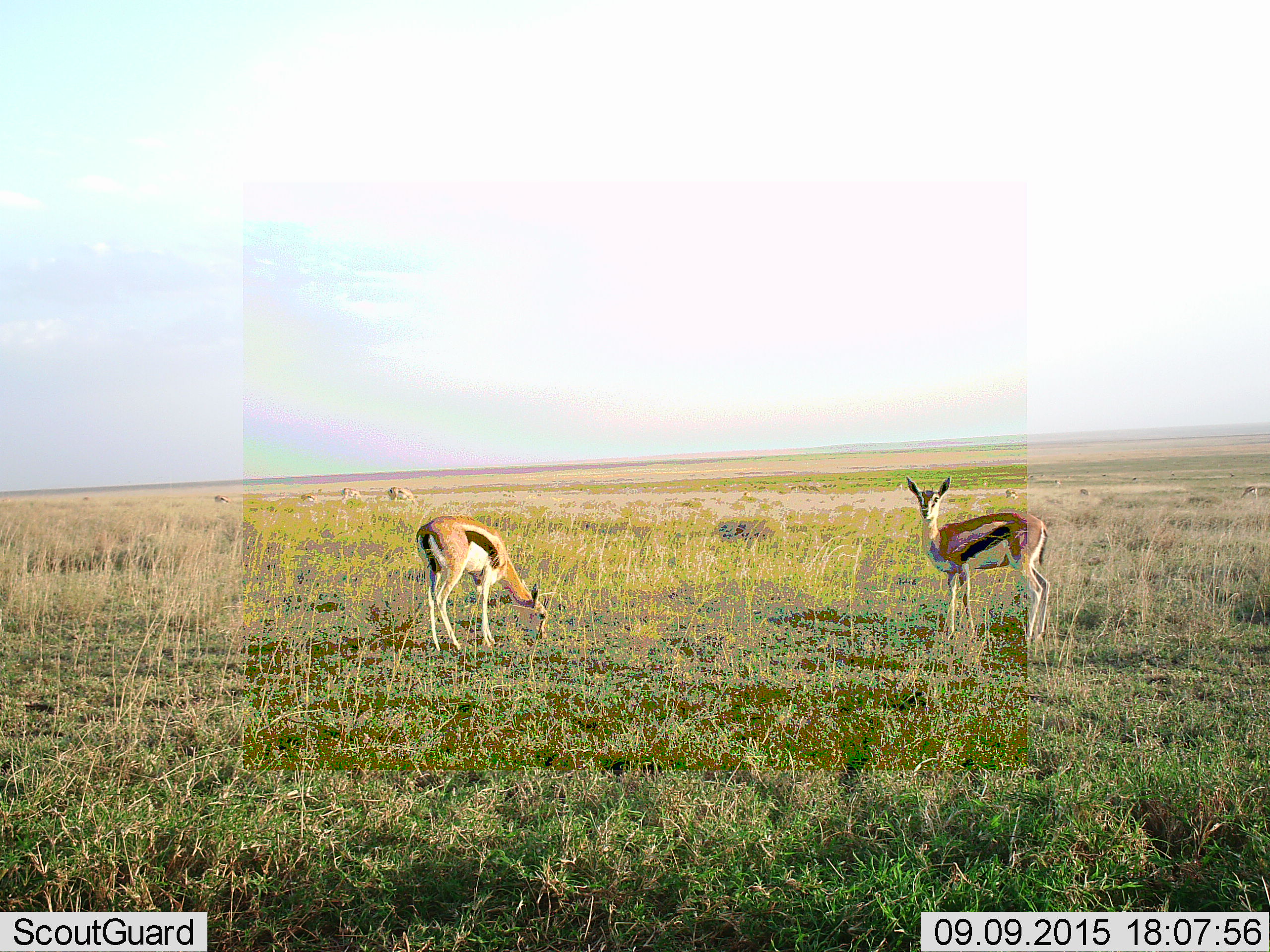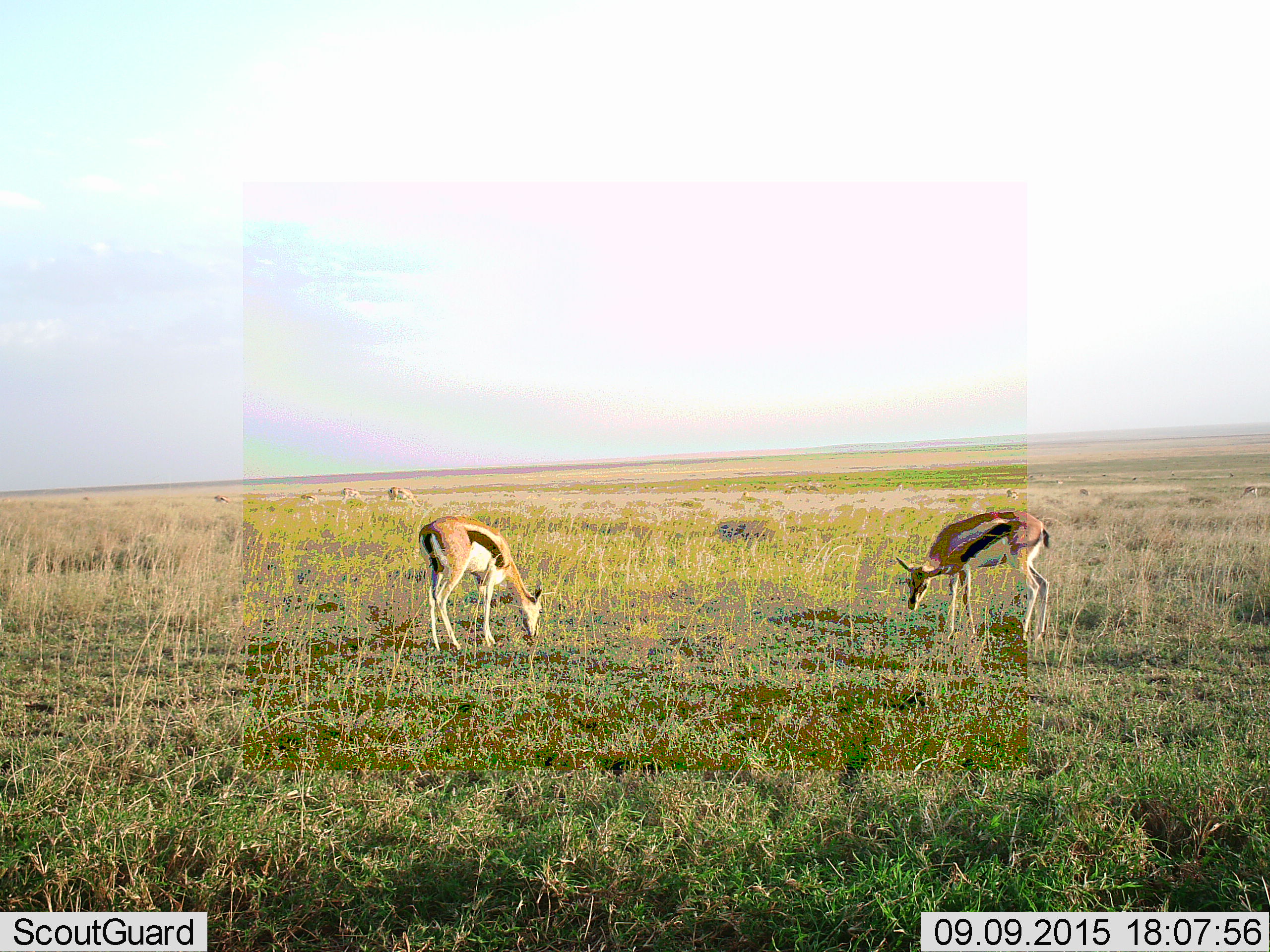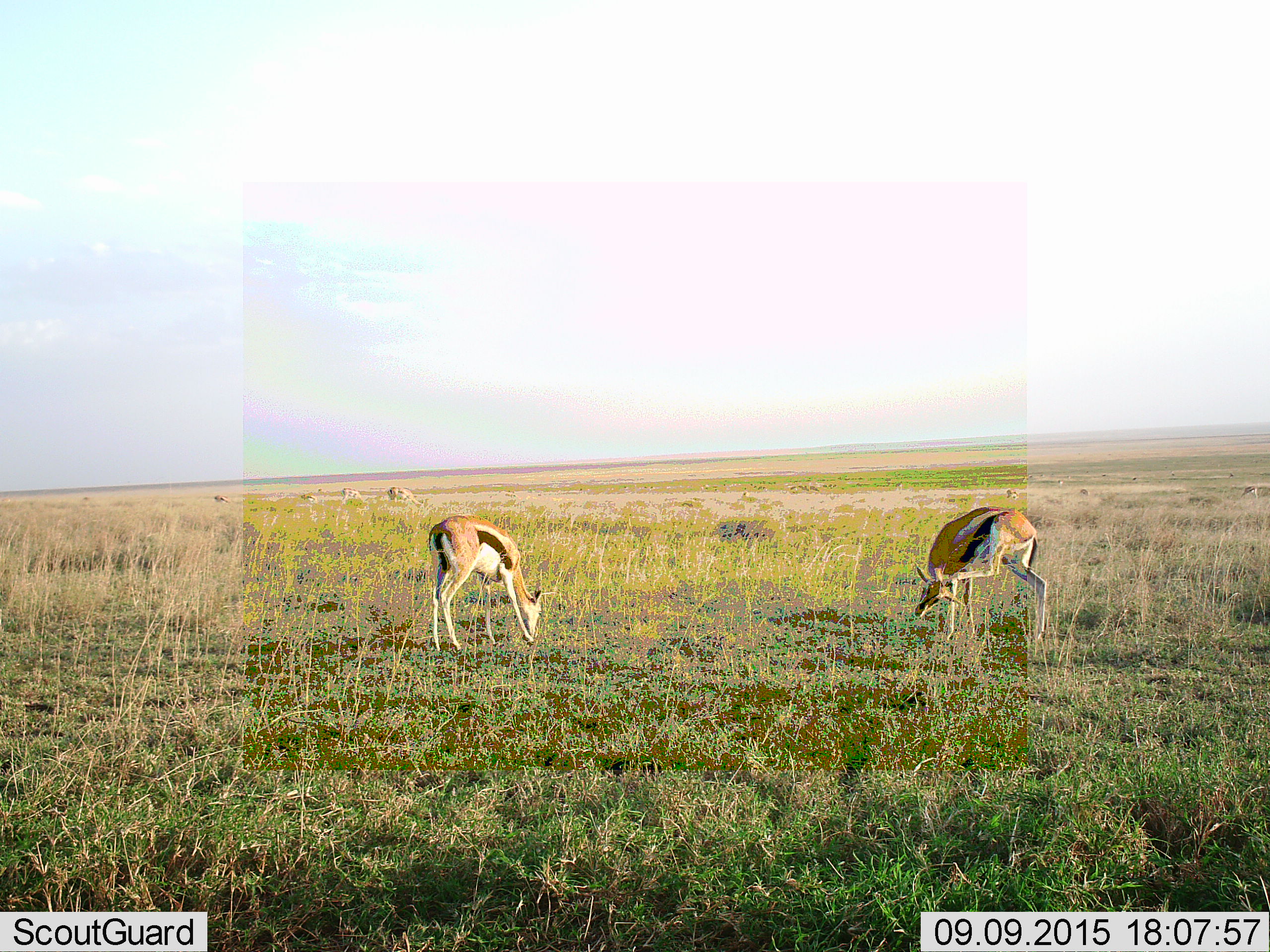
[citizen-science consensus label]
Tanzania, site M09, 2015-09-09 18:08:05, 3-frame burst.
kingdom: Animalia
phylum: Chordata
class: Mammalia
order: Artiodactyla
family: Bovidae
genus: Eudorcas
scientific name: Eudorcas thomsonii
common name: thomson's gazelle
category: gazellethomsons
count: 7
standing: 80%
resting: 0%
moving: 20%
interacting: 0%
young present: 10%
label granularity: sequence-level